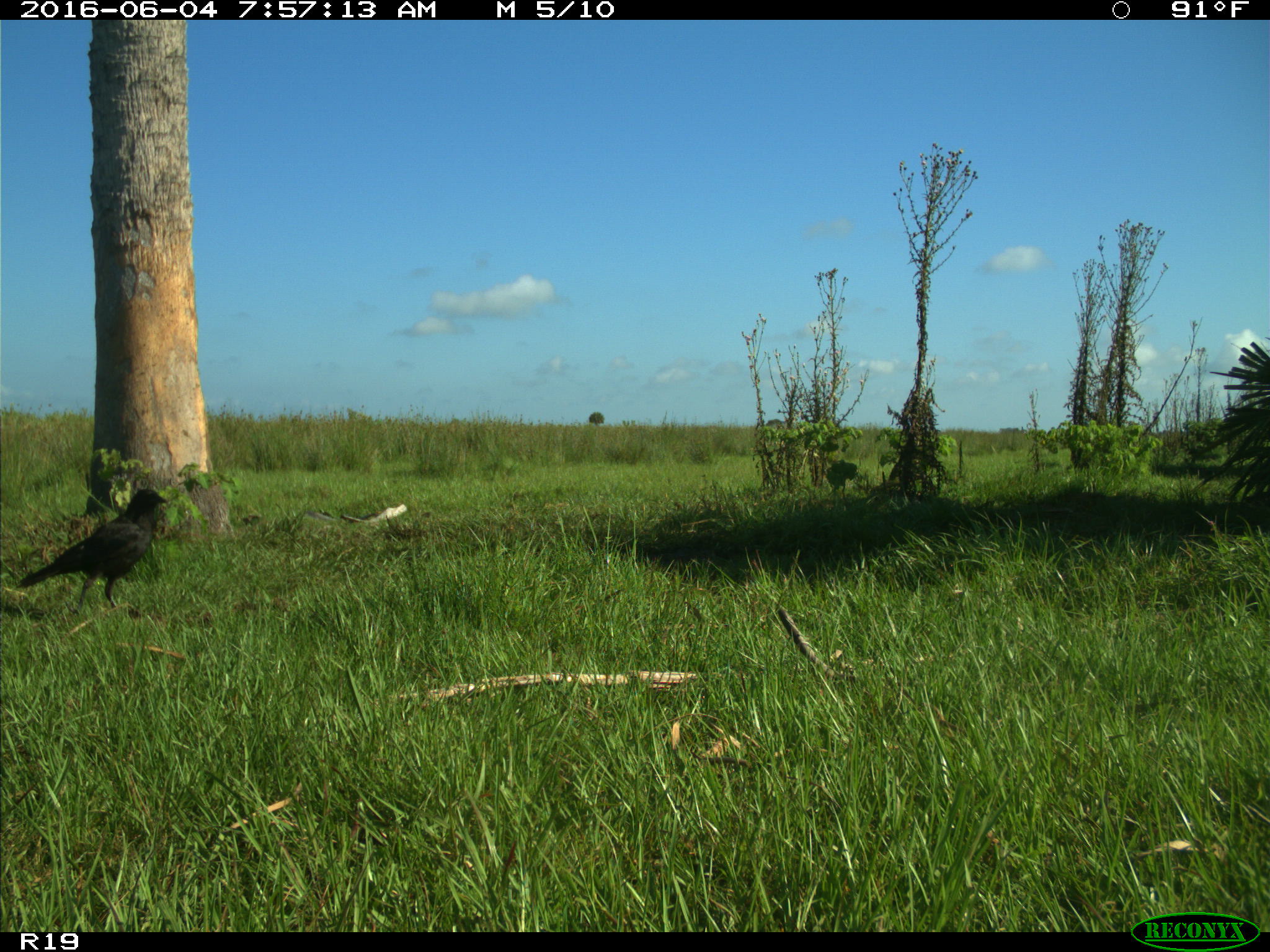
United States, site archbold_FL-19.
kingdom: Animalia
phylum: Chordata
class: Aves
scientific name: Aves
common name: birds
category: unidentified bird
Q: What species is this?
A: Unidentified bird (birds) (Aves).